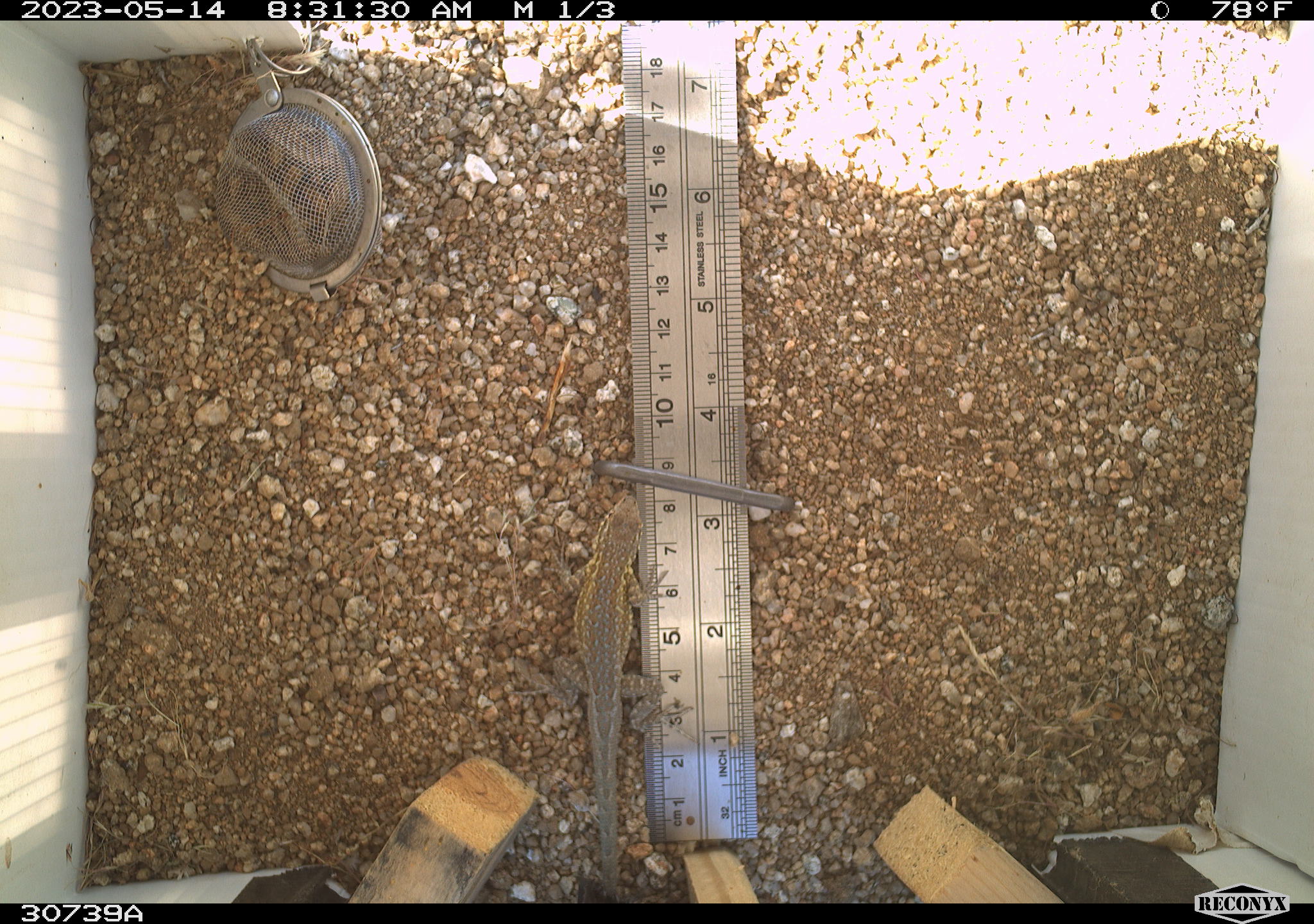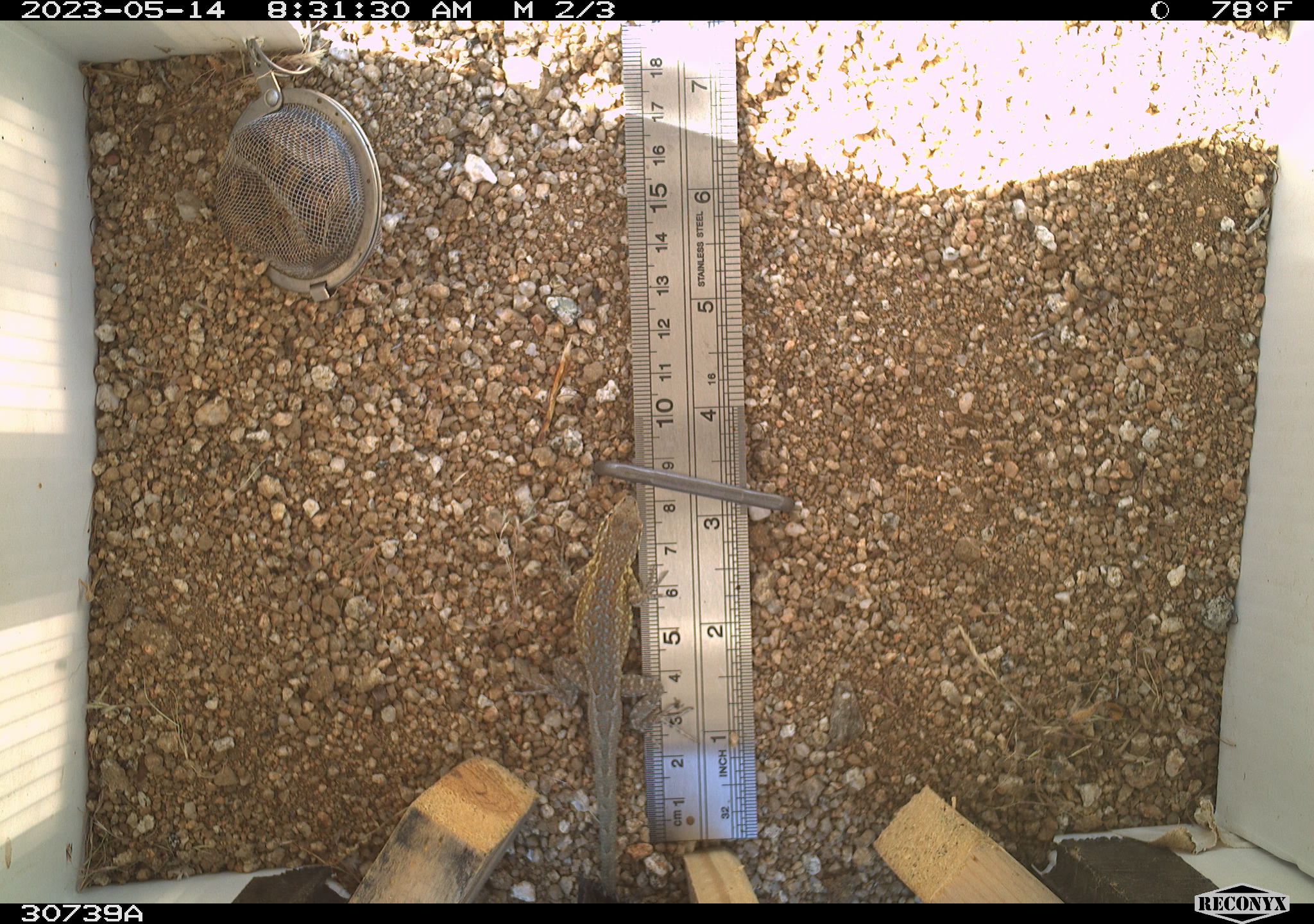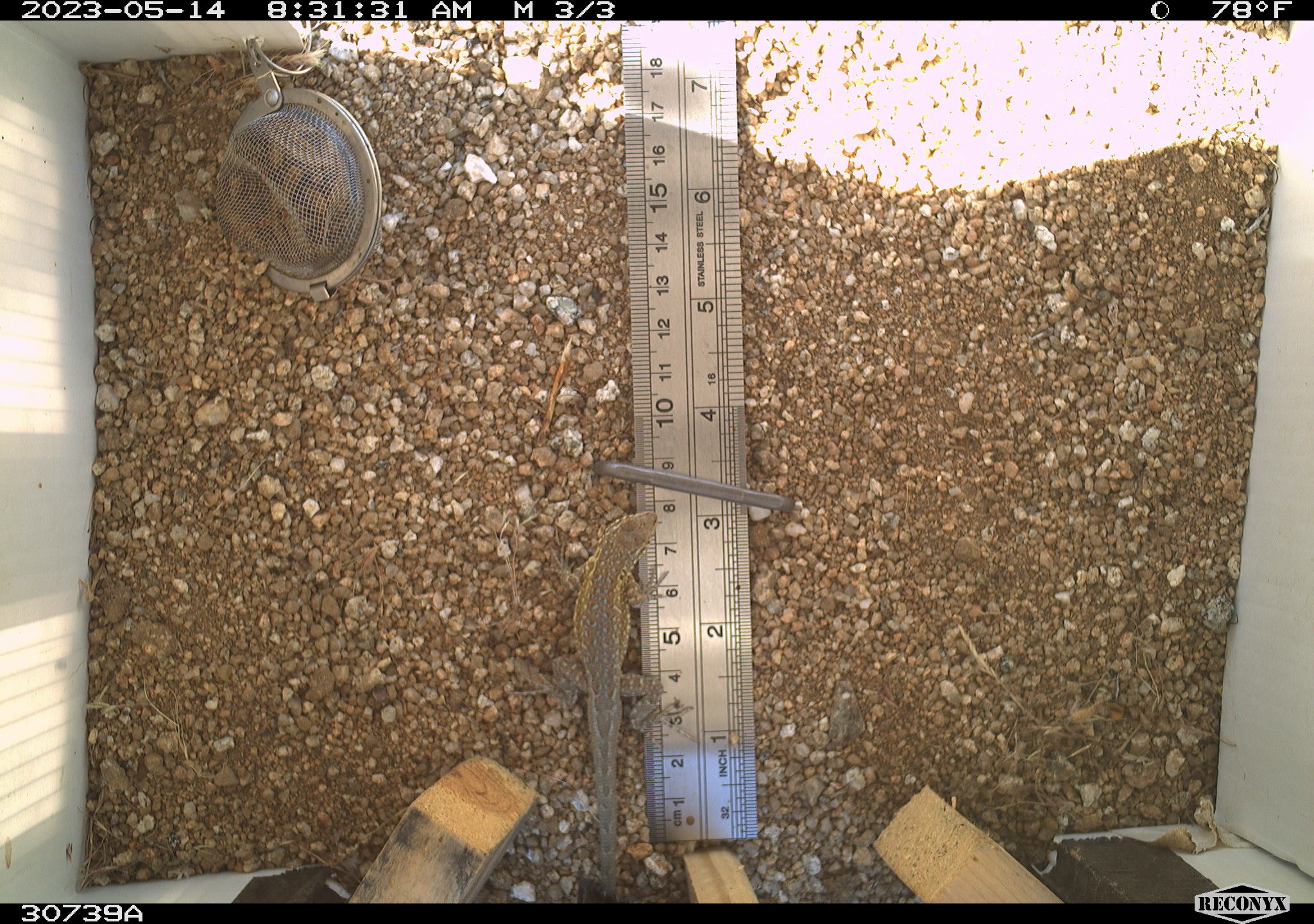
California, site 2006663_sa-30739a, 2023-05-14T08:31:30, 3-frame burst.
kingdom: Animalia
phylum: Chordata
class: Reptilia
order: Squamata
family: Phrynosomatidae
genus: Uta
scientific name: Uta stansburiana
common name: common side-blotched lizard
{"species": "common side-blotched lizard (Uta stansburiana)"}